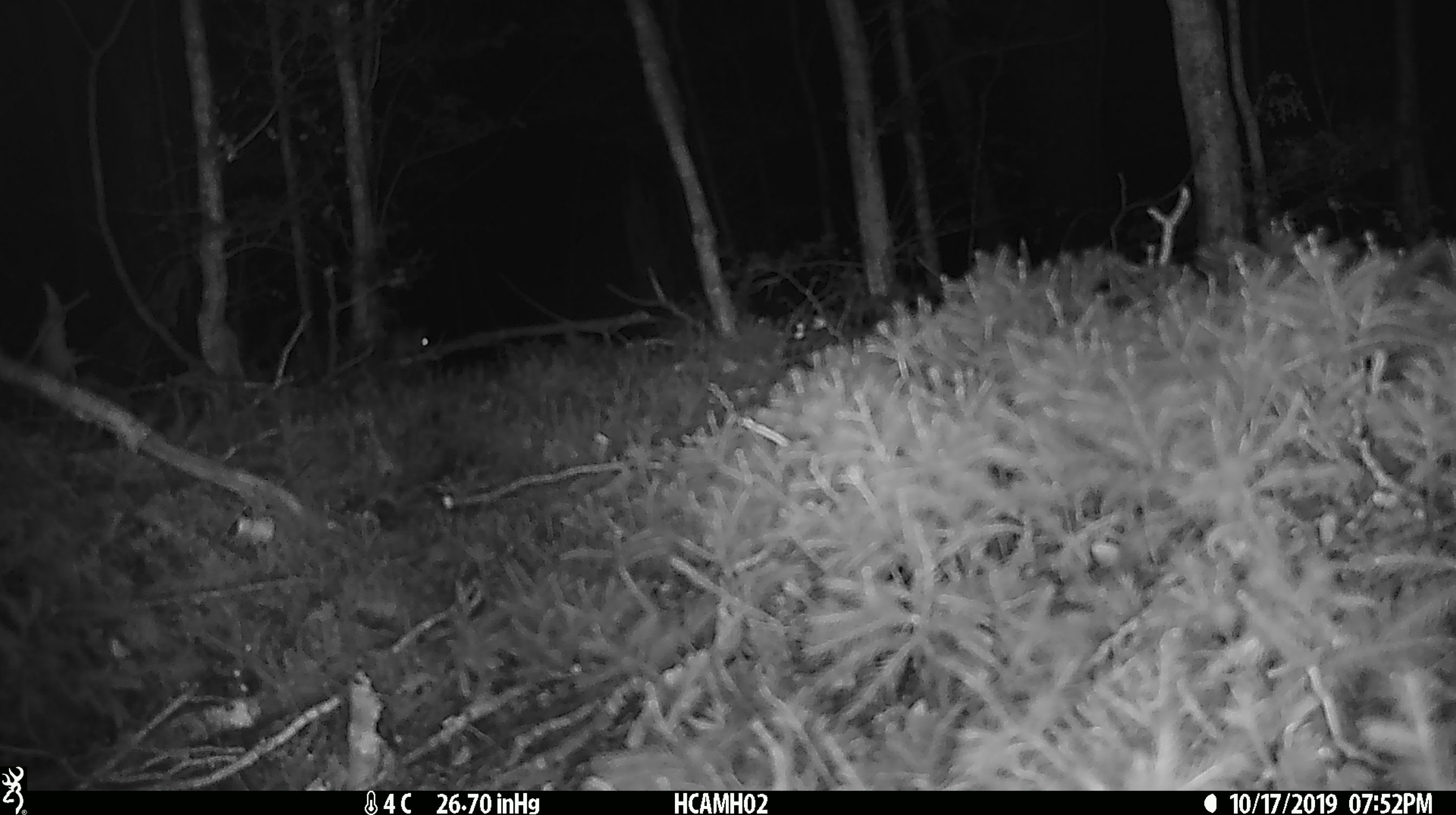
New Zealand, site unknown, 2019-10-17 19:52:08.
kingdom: Animalia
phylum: Chordata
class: Mammalia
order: Rodentia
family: Muridae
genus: Mus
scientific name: Mus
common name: mouse